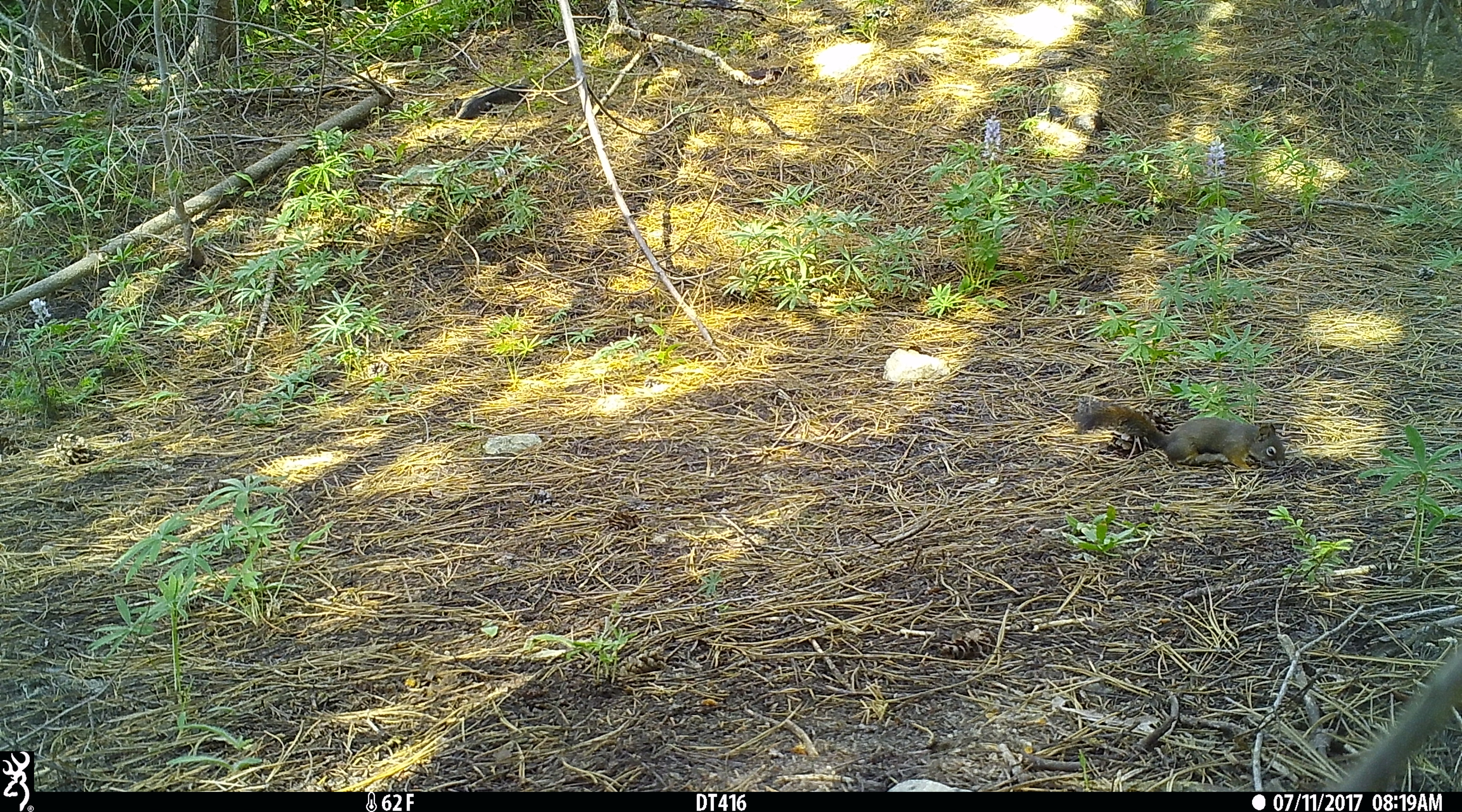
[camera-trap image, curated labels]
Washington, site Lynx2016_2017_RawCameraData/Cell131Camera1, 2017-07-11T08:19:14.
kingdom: Animalia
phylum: Chordata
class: Mammalia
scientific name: Mammalia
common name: small mammal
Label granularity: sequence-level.